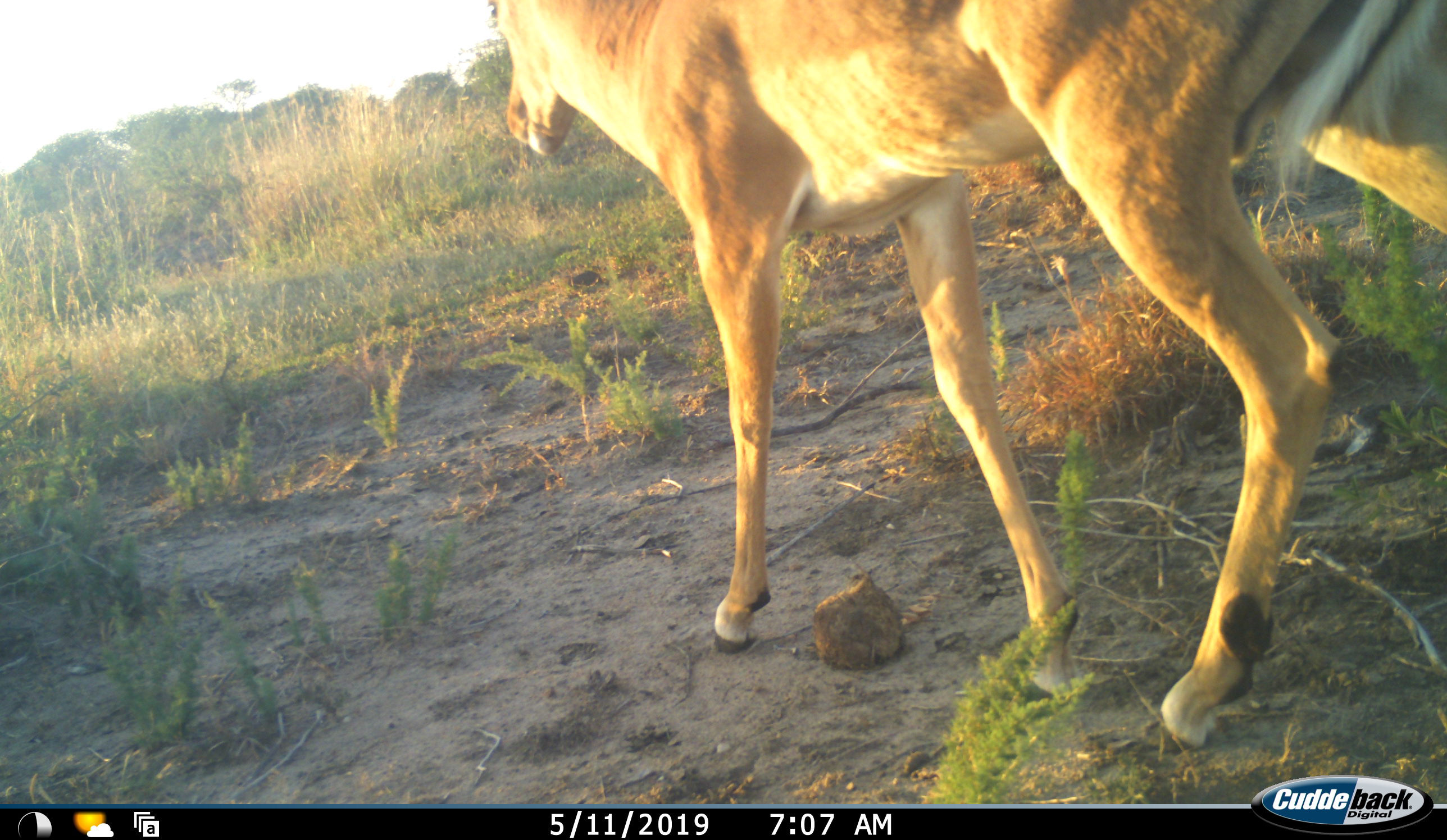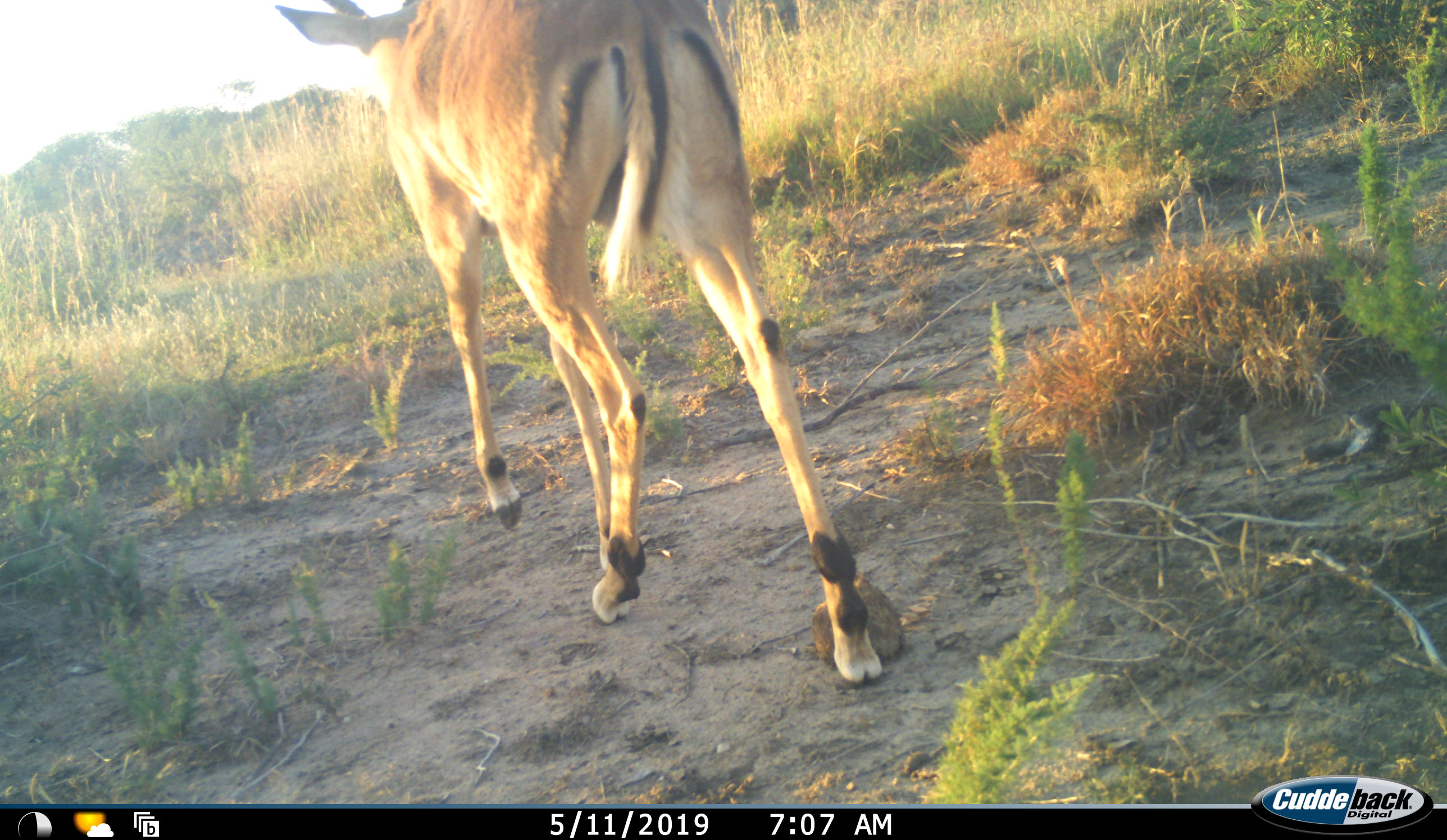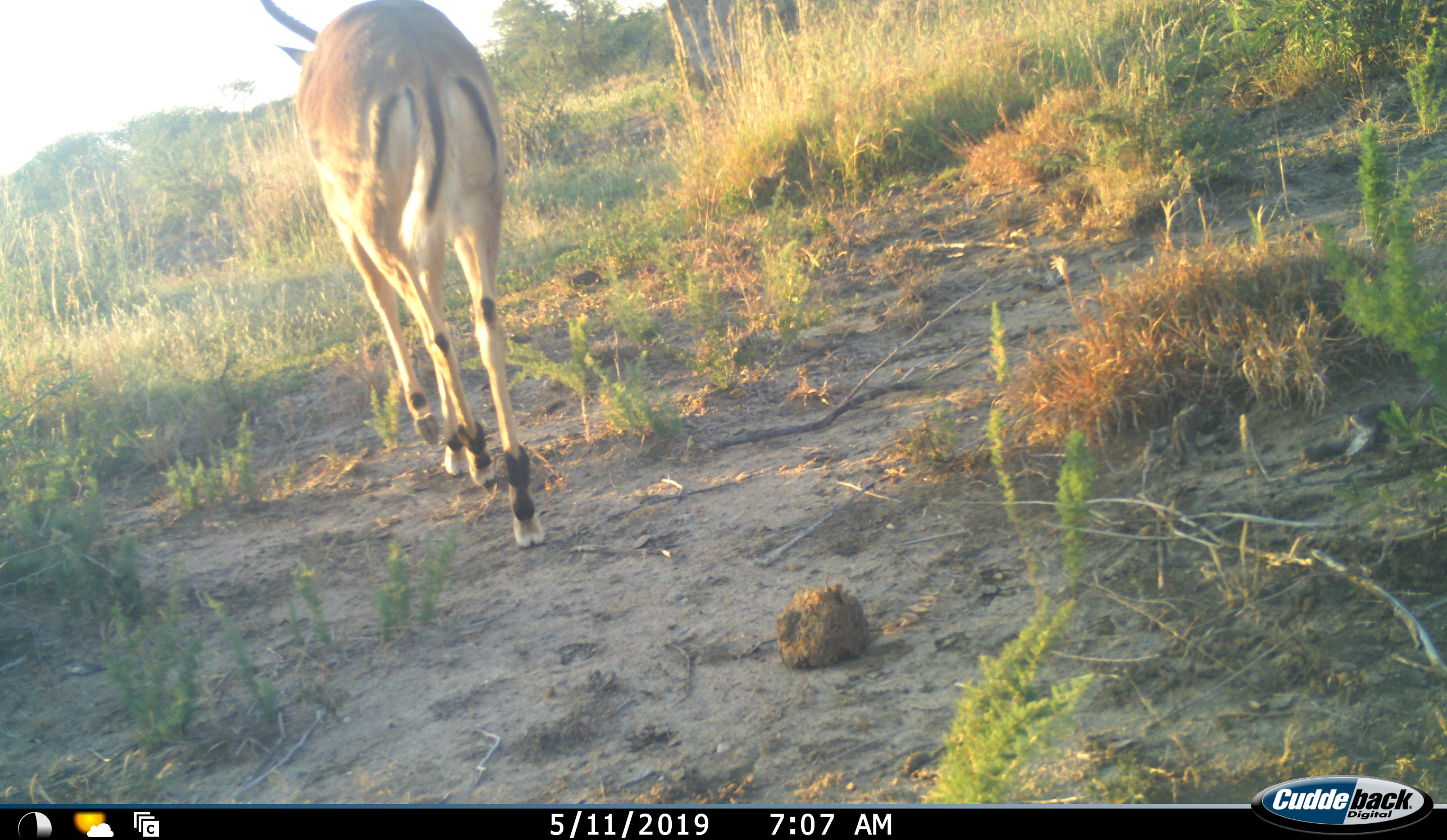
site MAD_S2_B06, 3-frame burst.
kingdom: Animalia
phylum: Chordata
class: Mammalia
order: Artiodactyla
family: Bovidae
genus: Aepyceros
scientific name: Aepyceros melampus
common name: impala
Impala (Aepyceros melampus), count 1. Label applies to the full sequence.